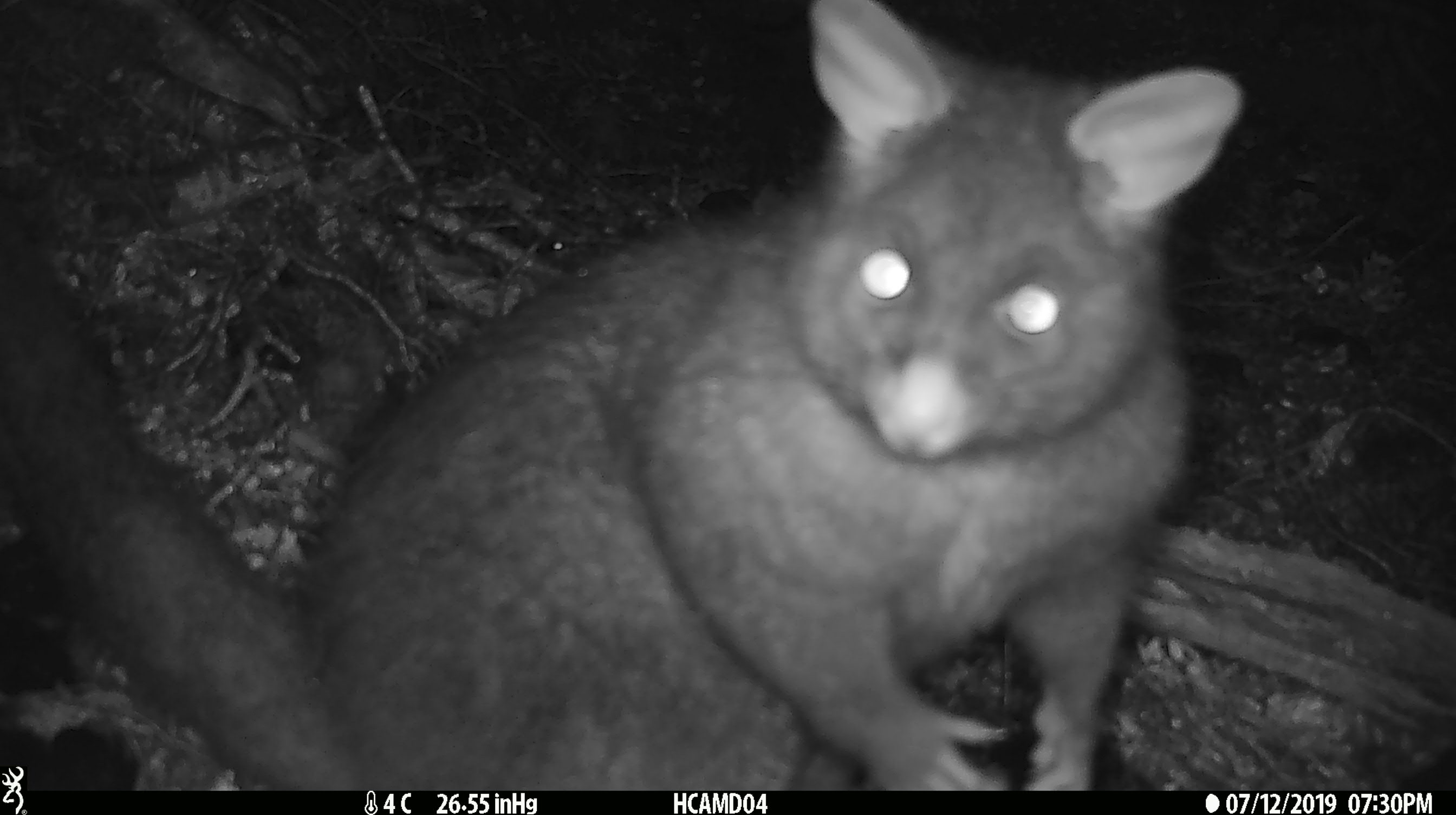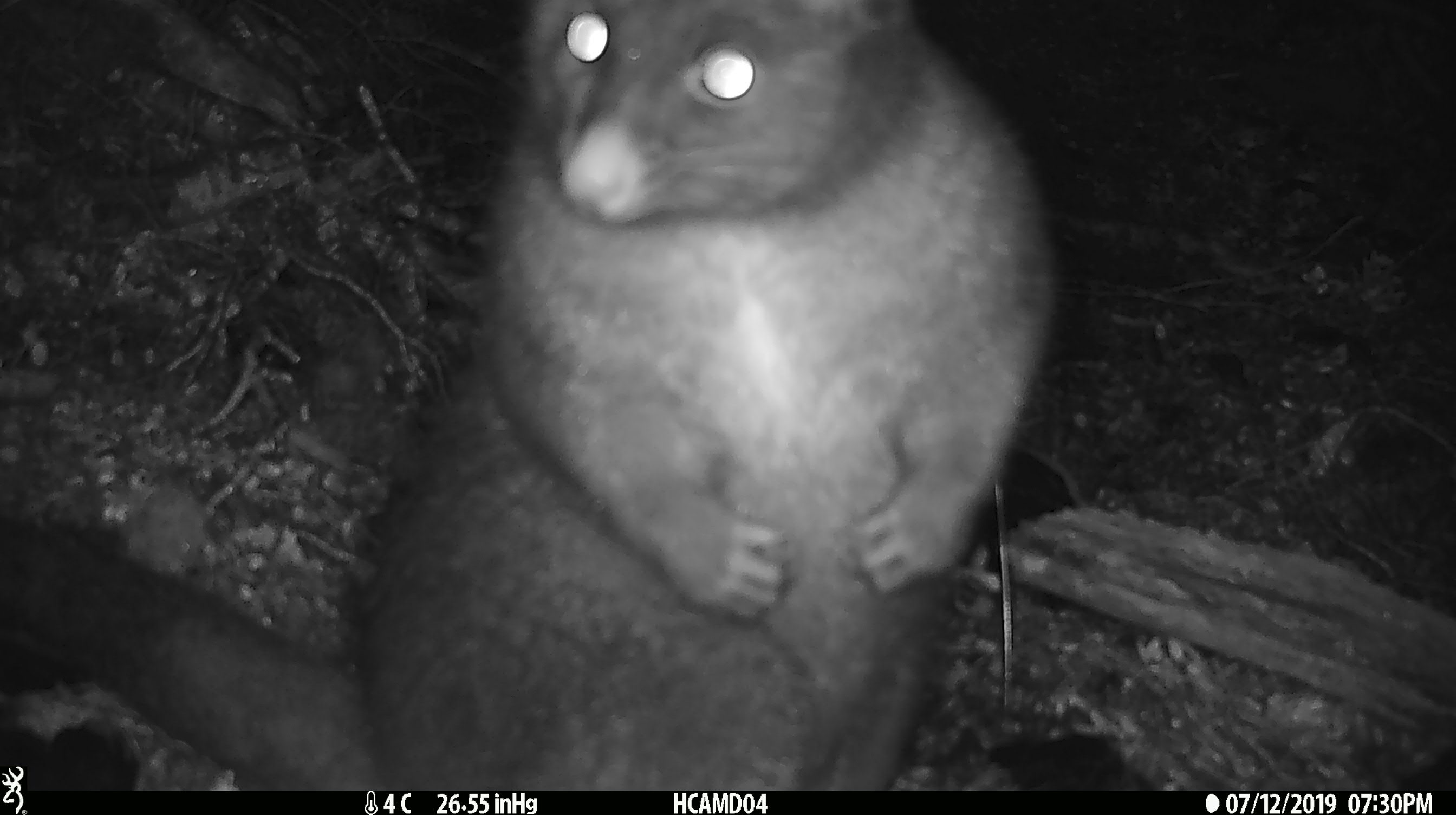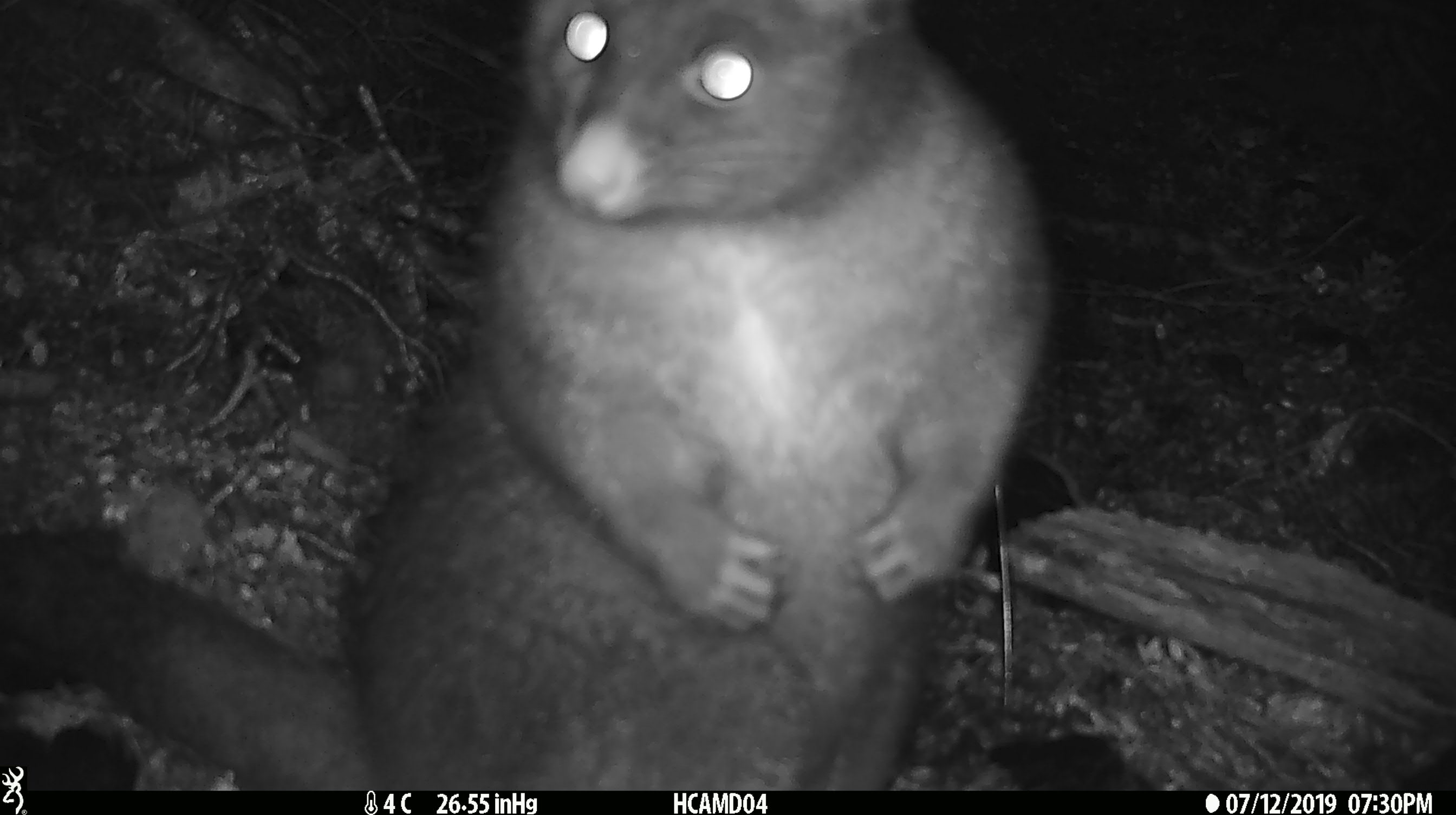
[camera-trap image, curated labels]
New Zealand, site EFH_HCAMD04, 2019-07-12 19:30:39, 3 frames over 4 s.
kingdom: Animalia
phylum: Chordata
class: Mammalia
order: Diprotodontia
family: Phalangeridae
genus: Trichosurus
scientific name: Trichosurus vulpecula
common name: common brushtail possum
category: possum